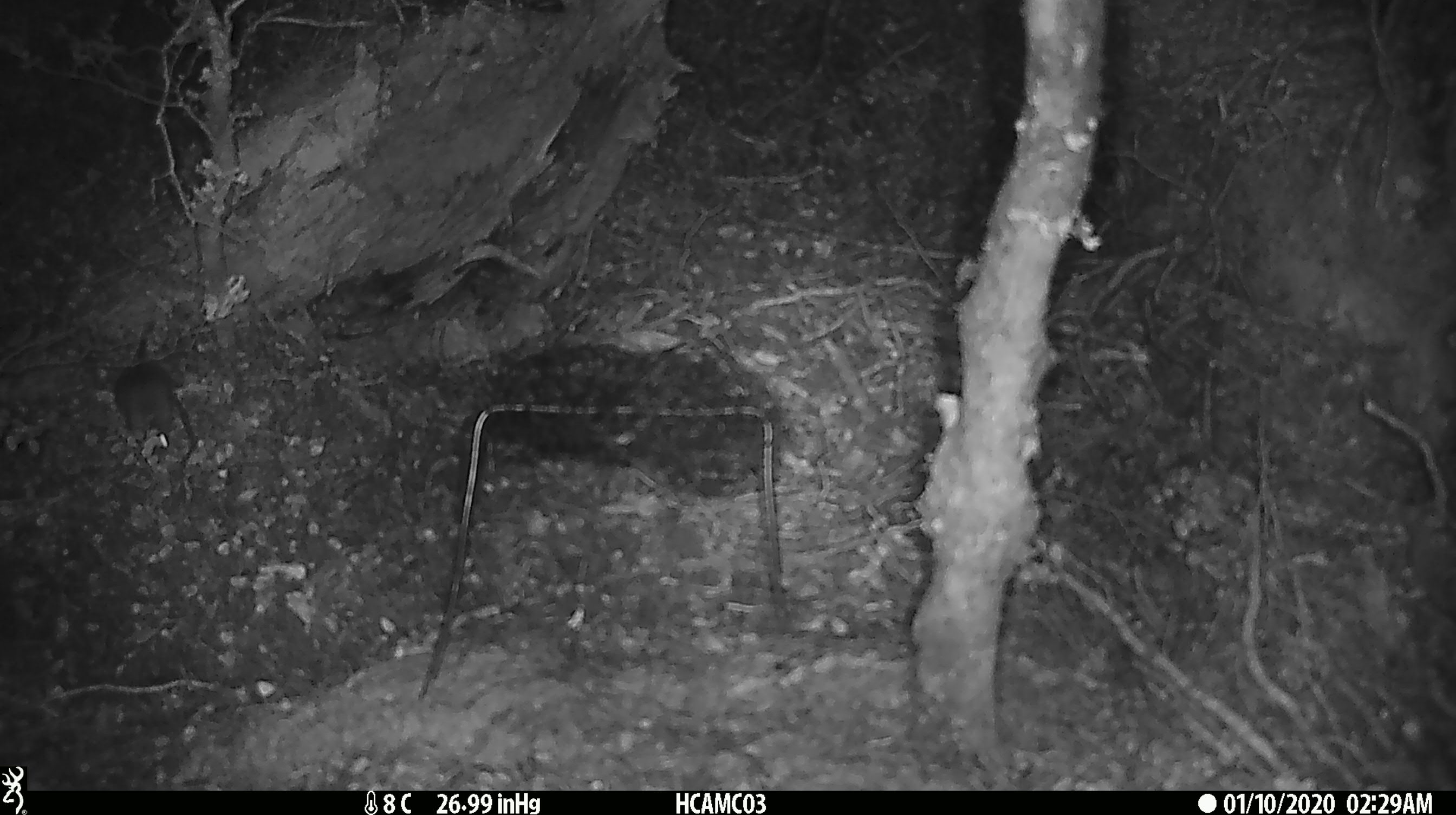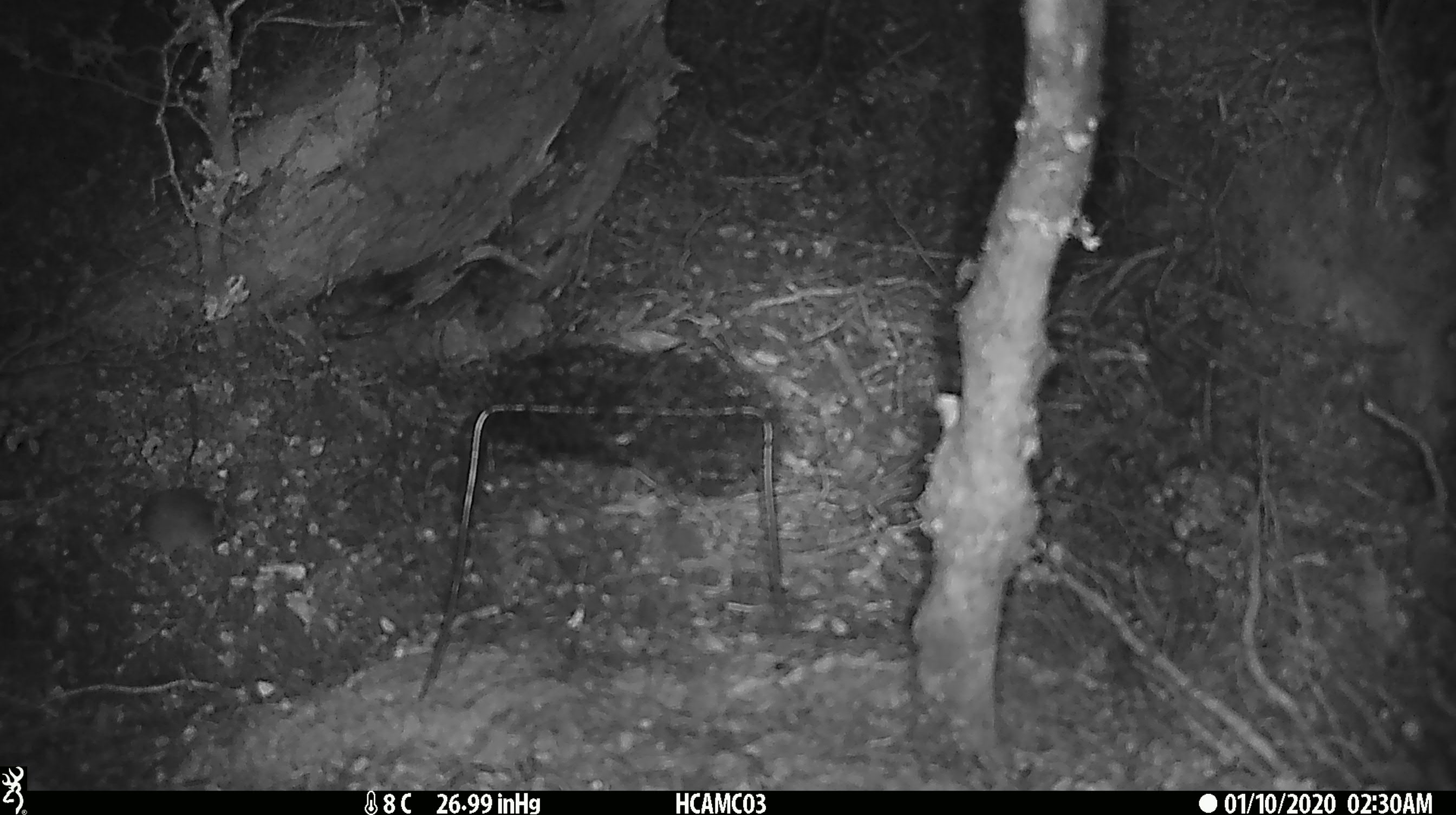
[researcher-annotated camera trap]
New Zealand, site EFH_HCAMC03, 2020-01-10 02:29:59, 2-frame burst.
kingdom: Animalia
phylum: Chordata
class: Mammalia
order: Rodentia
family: Muridae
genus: Mus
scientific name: Mus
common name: mouse